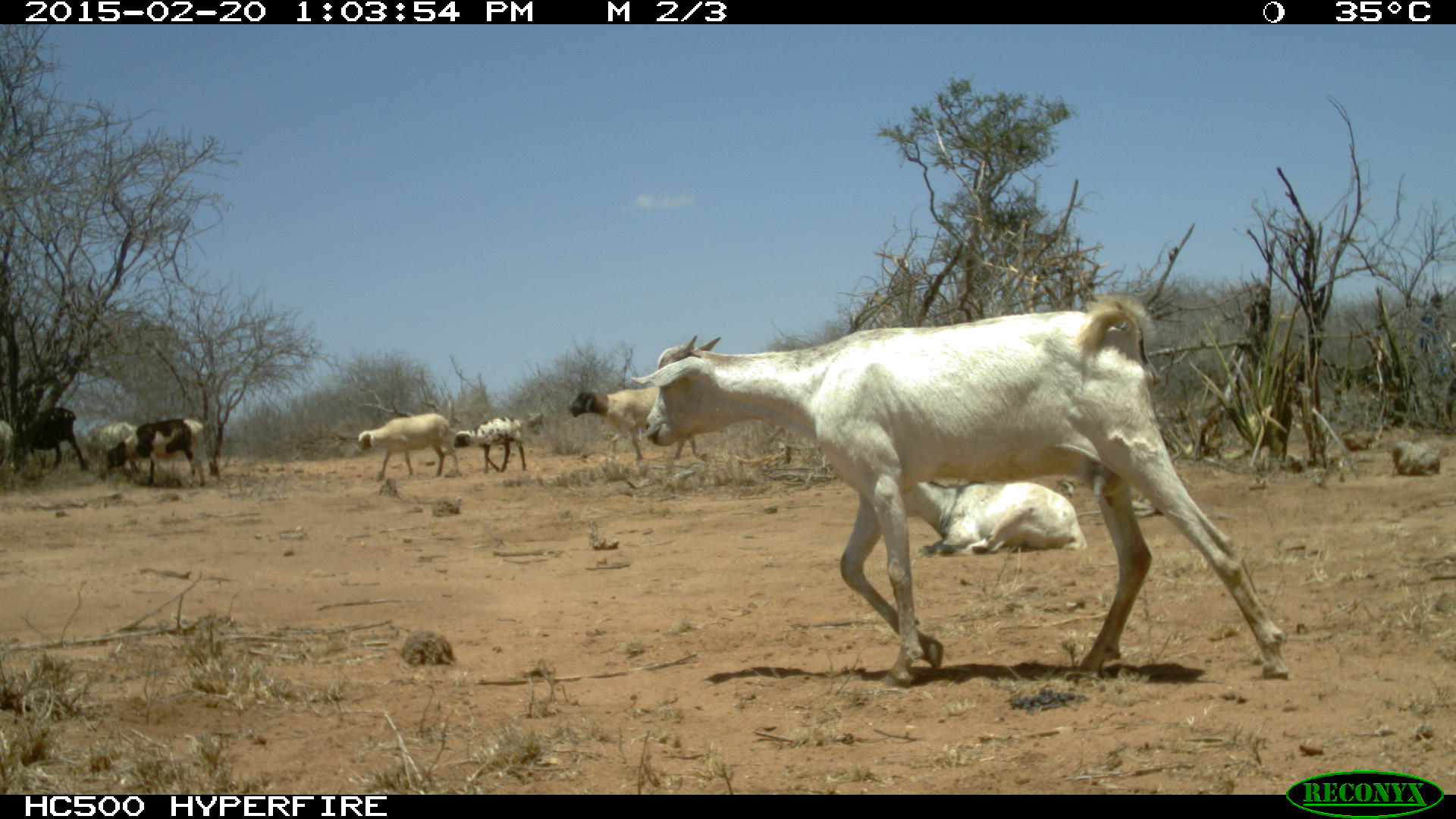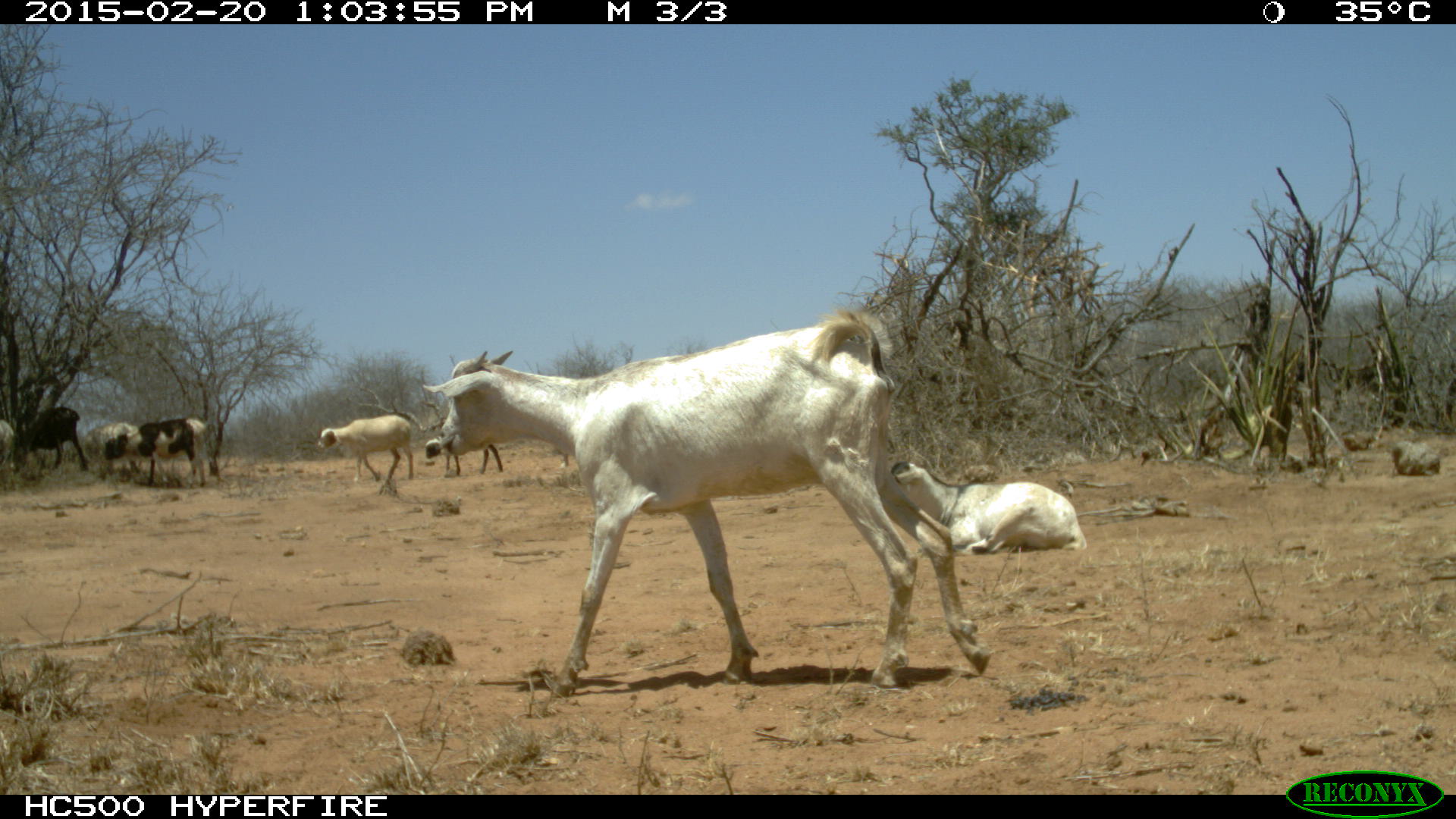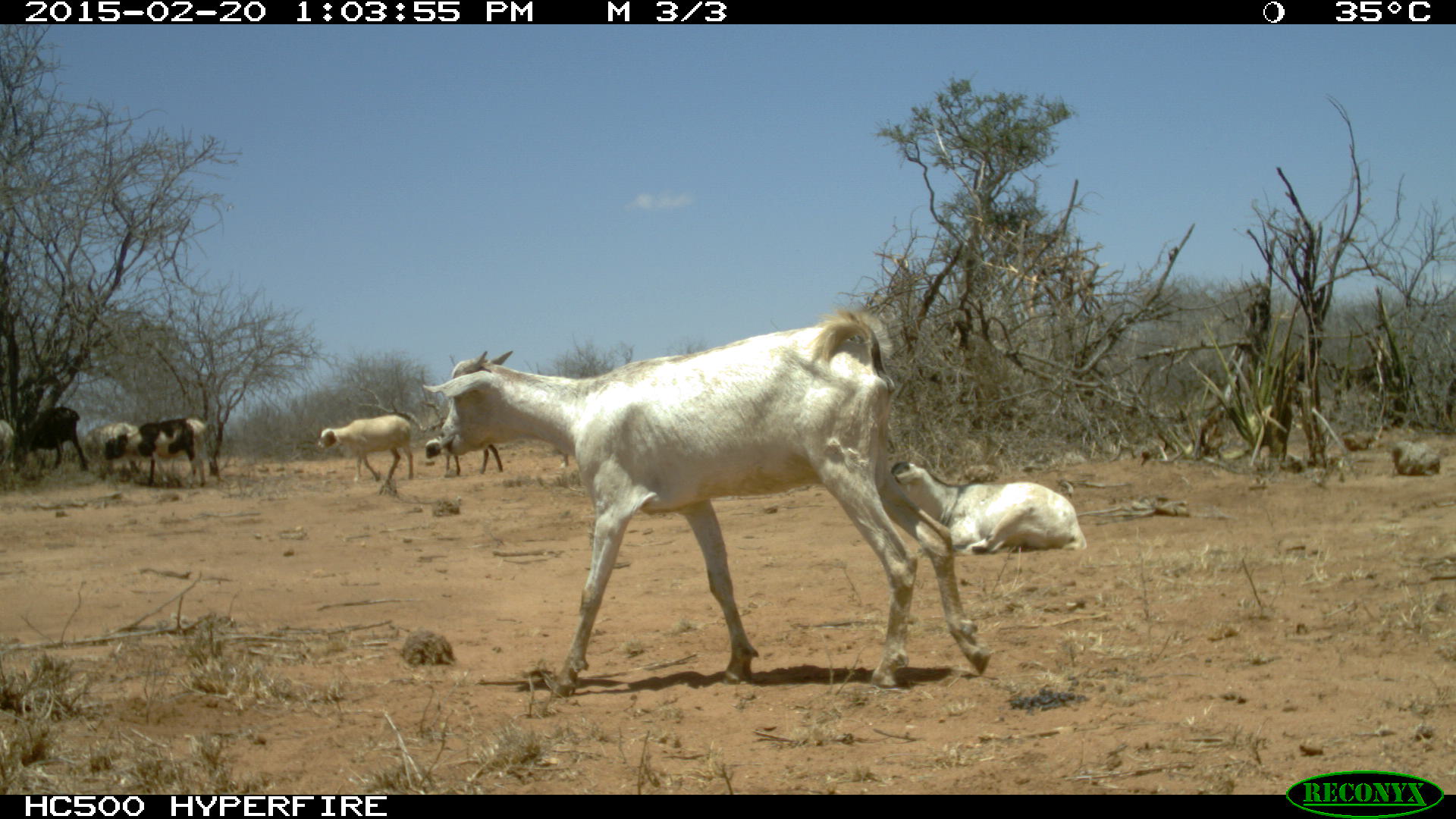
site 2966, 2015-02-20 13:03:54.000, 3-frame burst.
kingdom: Animalia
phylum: Chordata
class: Mammalia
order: Artiodactyla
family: Bovidae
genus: Capra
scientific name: Capra aegagrus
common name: wild goat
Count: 3.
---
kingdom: Animalia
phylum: Chordata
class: Mammalia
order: Artiodactyla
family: Bovidae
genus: Ovis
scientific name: Ovis aries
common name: domestic sheep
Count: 6.